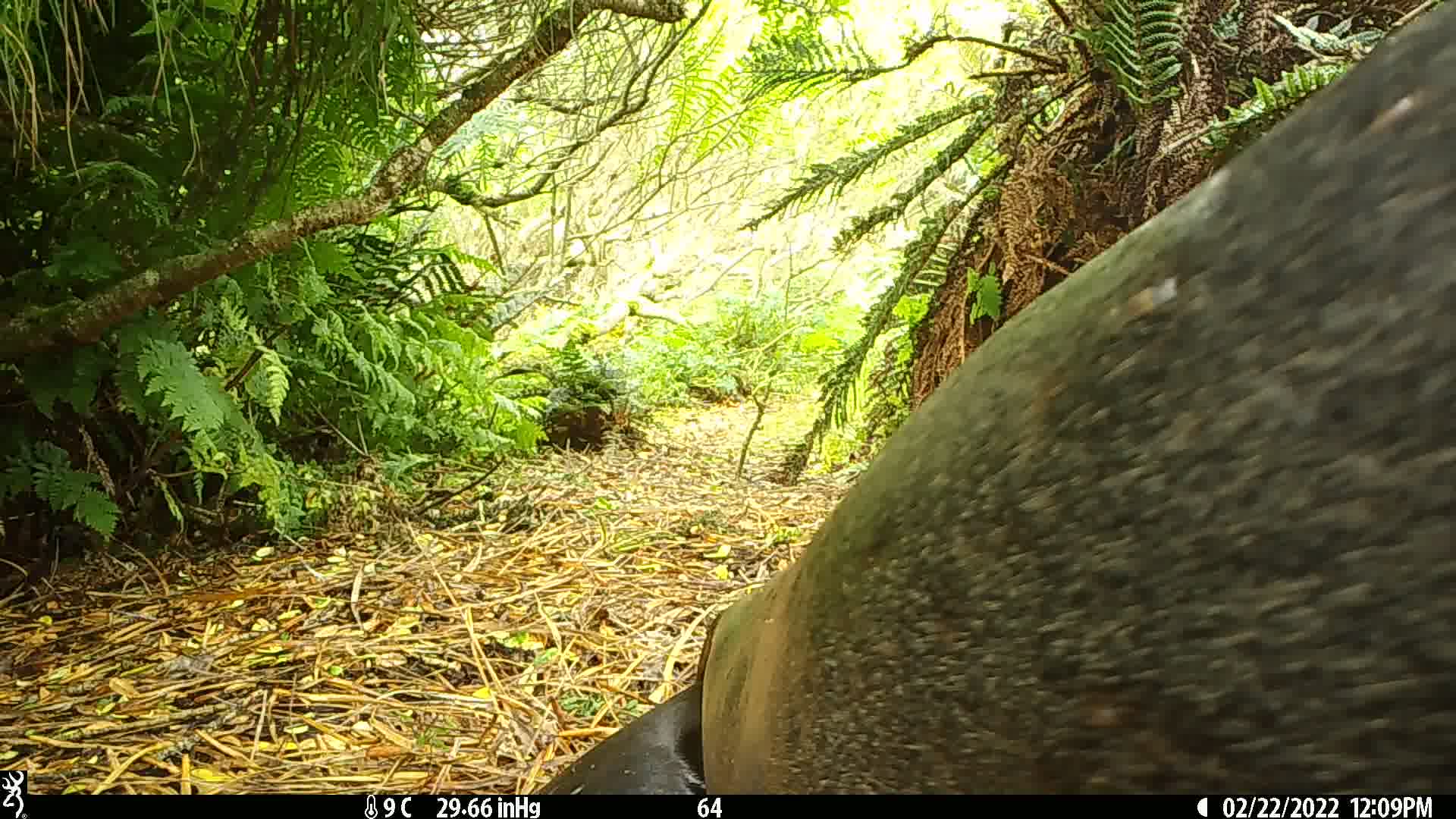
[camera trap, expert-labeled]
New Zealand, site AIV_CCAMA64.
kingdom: Animalia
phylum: Chordata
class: Mammalia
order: Carnivora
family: Otariidae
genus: Phocarctos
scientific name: Phocarctos hookeri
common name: new zealand sea lion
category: sealion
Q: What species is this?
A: Sealion (new zealand sea lion) (Phocarctos hookeri).